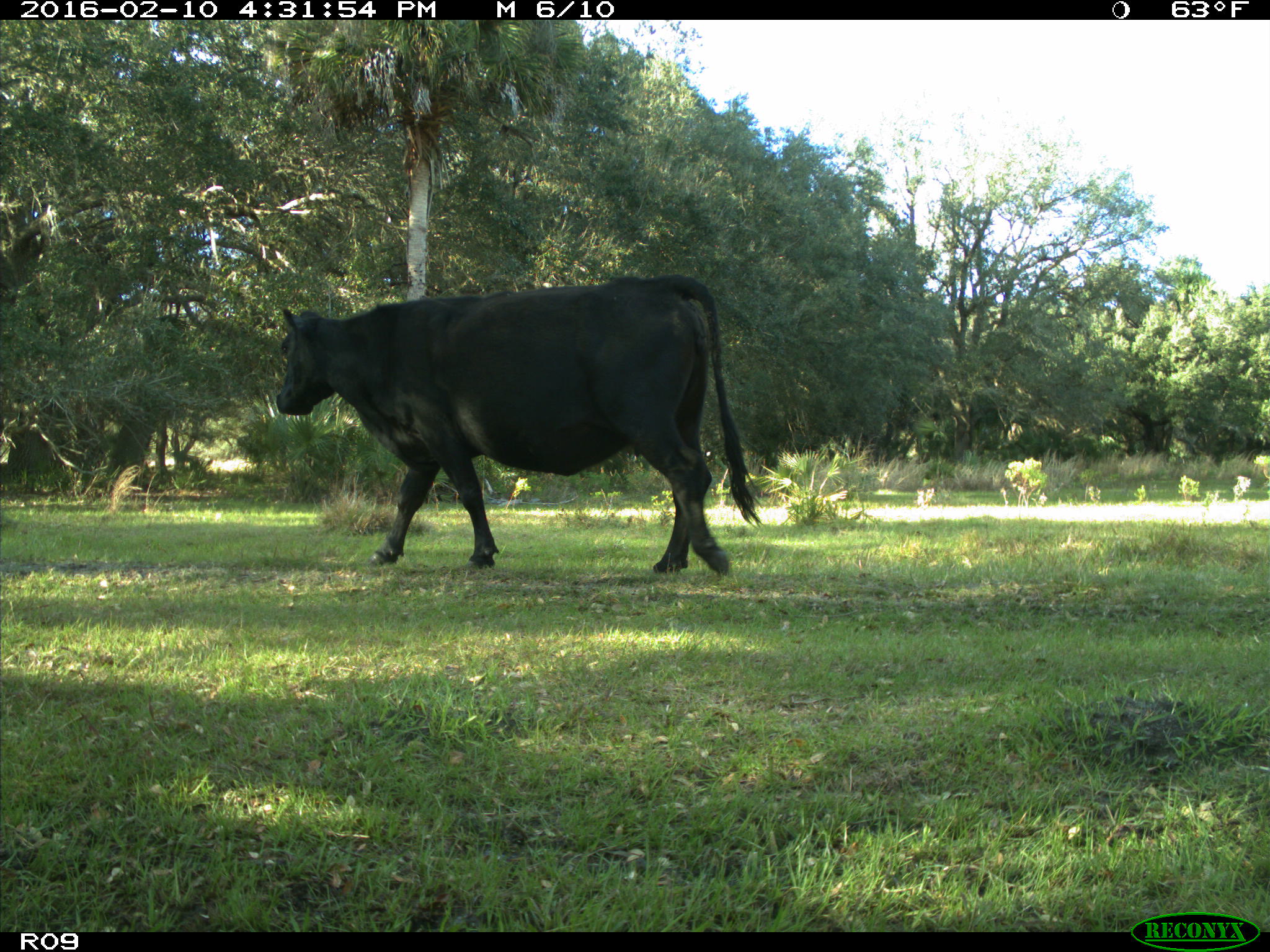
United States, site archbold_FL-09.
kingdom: Animalia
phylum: Chordata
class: Mammalia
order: Artiodactyla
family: Bovidae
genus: Bos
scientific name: Bos taurus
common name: domestic cow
Bos taurus (domestic cow).